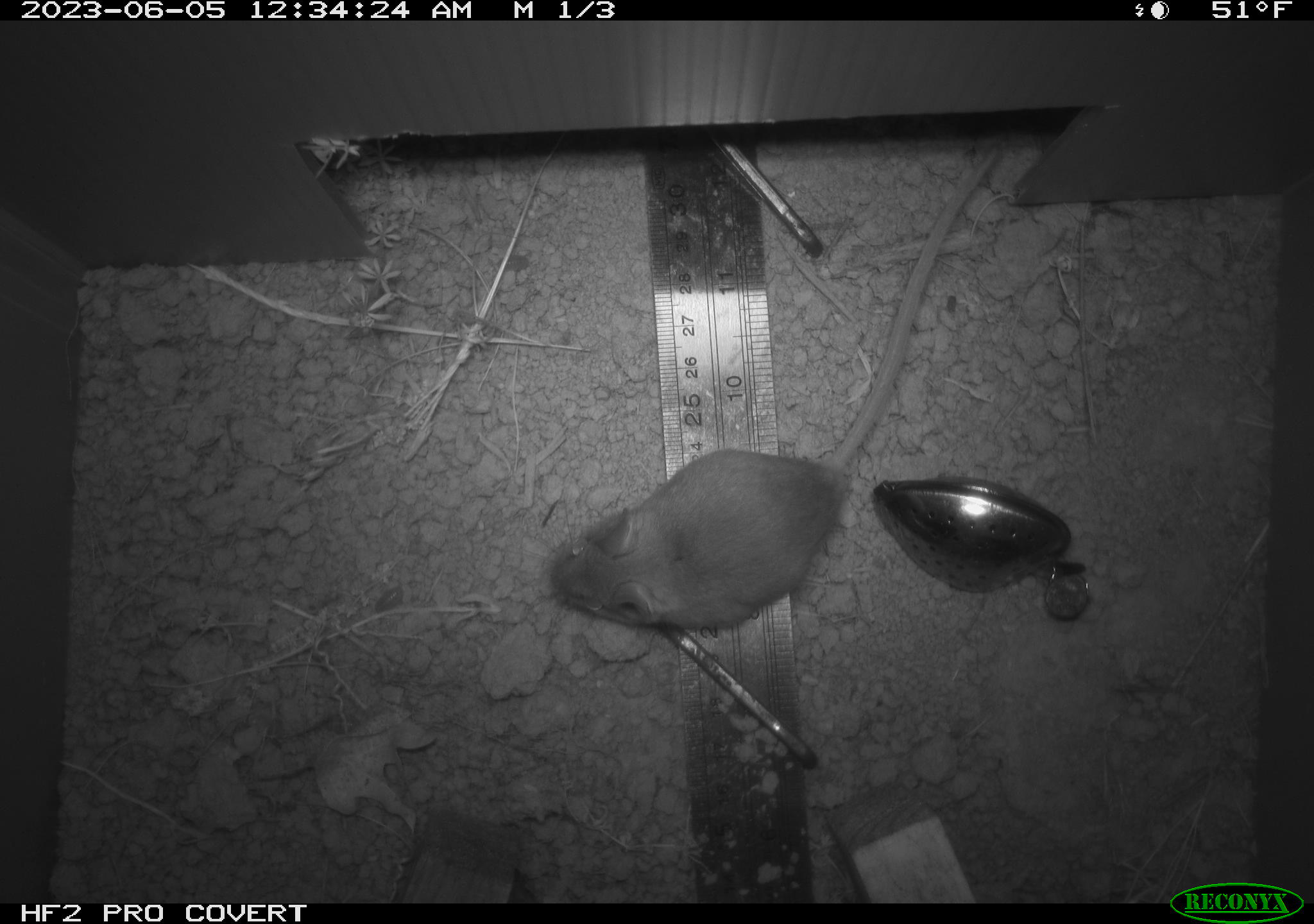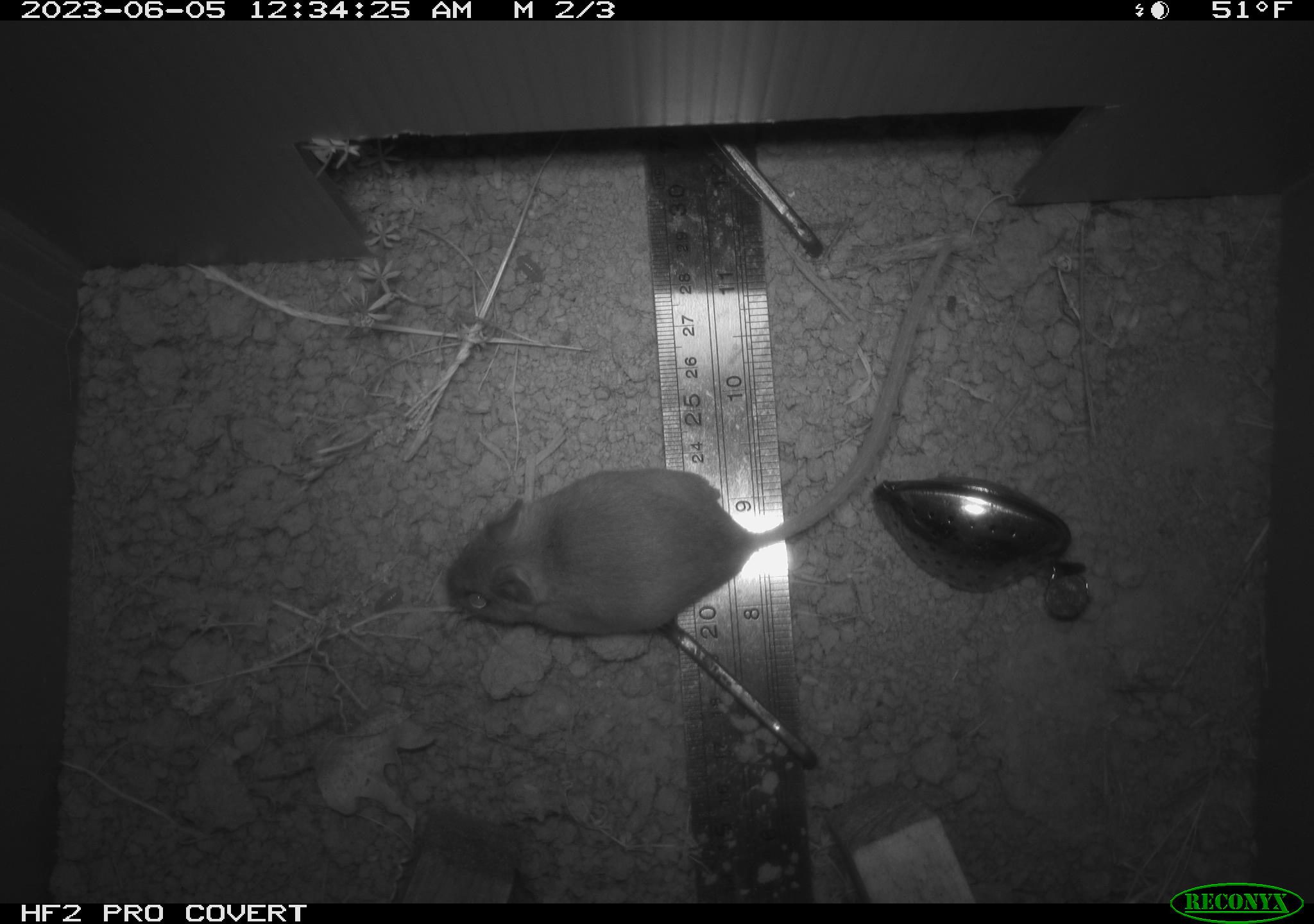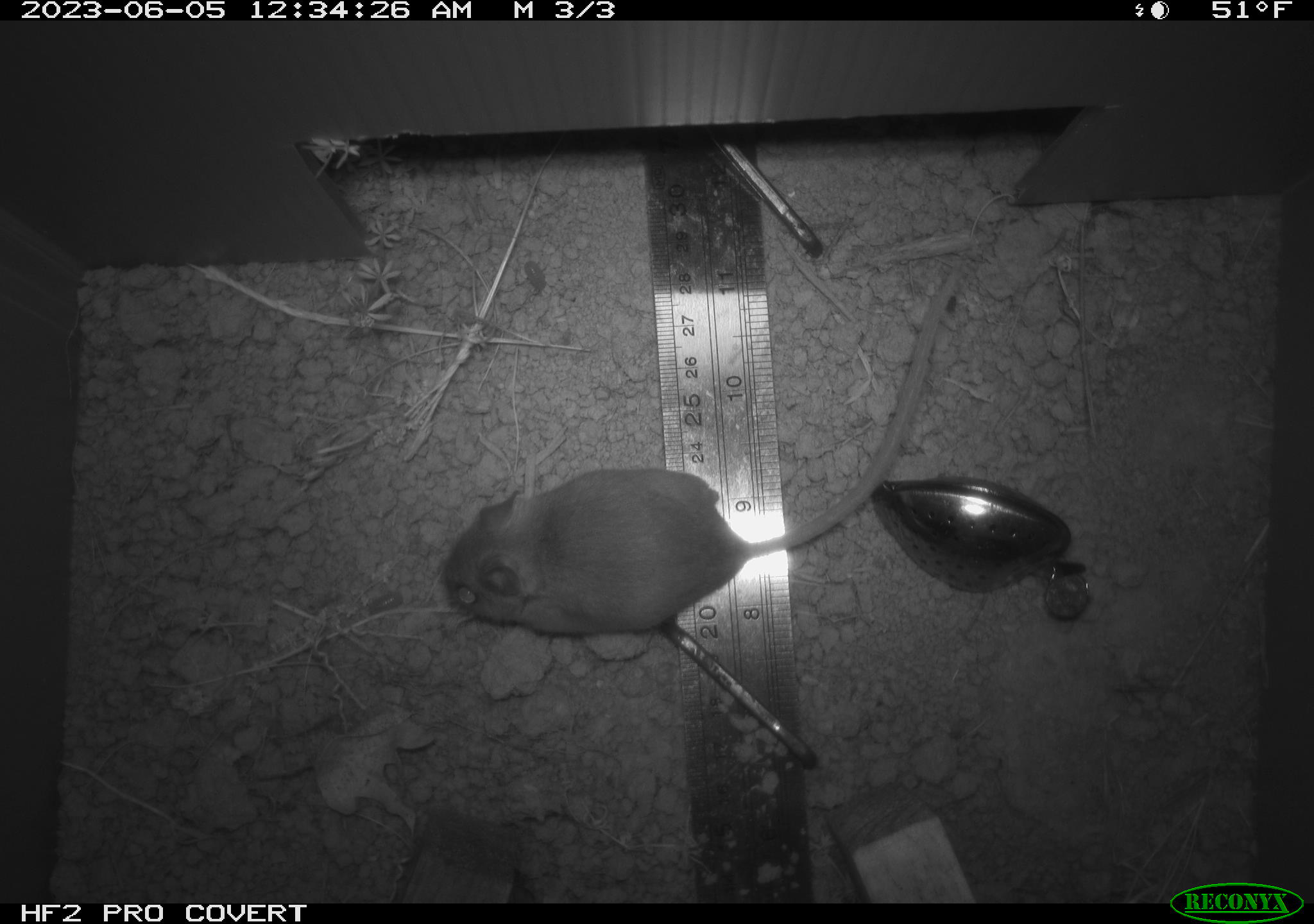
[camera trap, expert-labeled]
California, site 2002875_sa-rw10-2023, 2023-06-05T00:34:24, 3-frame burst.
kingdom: Animalia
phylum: Chordata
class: Mammalia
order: Rodentia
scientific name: Rodentia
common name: mouse species